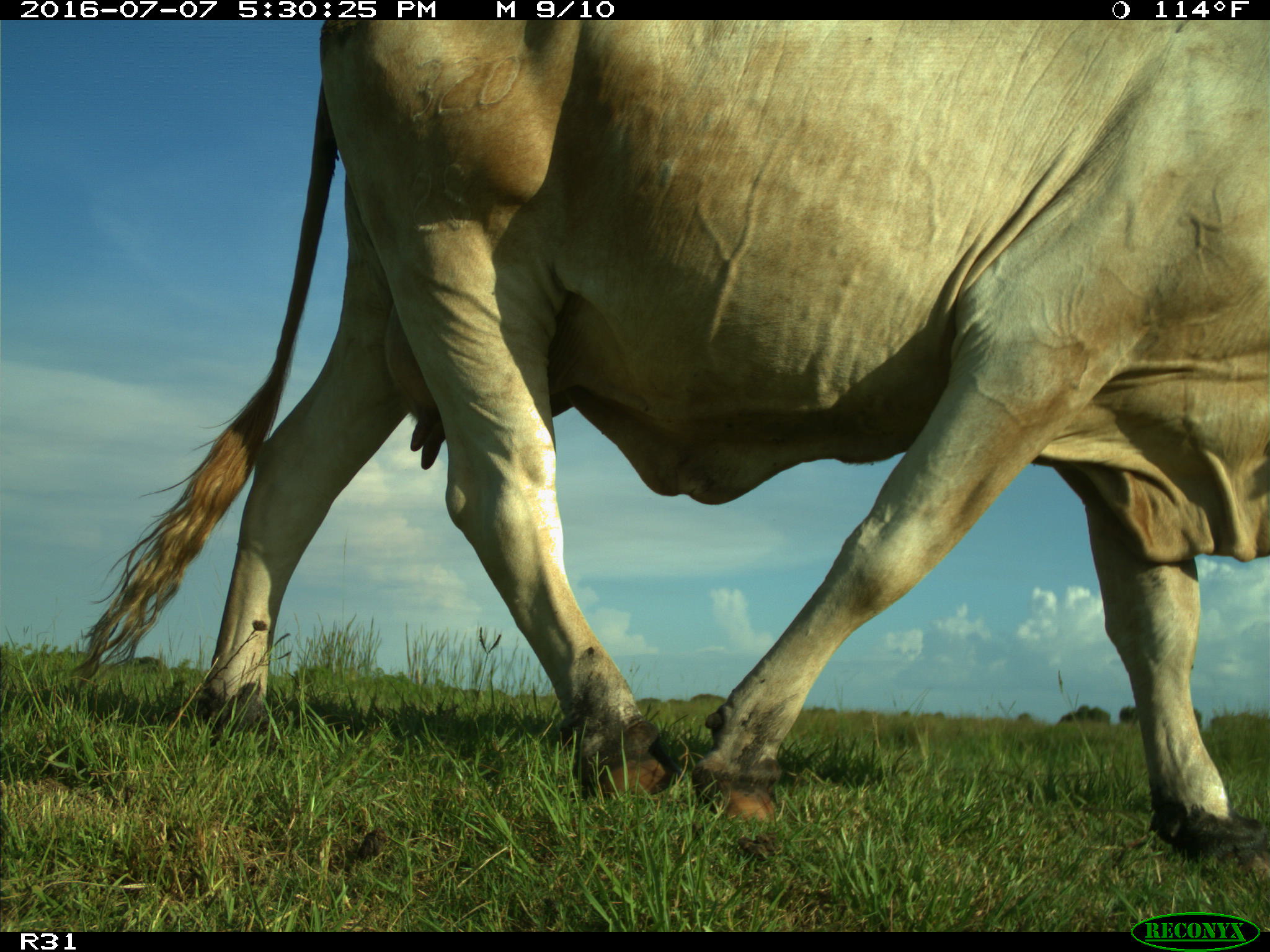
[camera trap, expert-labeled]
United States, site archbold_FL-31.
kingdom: Animalia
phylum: Chordata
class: Mammalia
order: Artiodactyla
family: Bovidae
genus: Bos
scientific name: Bos taurus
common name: domestic cow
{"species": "Bos taurus (domestic cow)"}